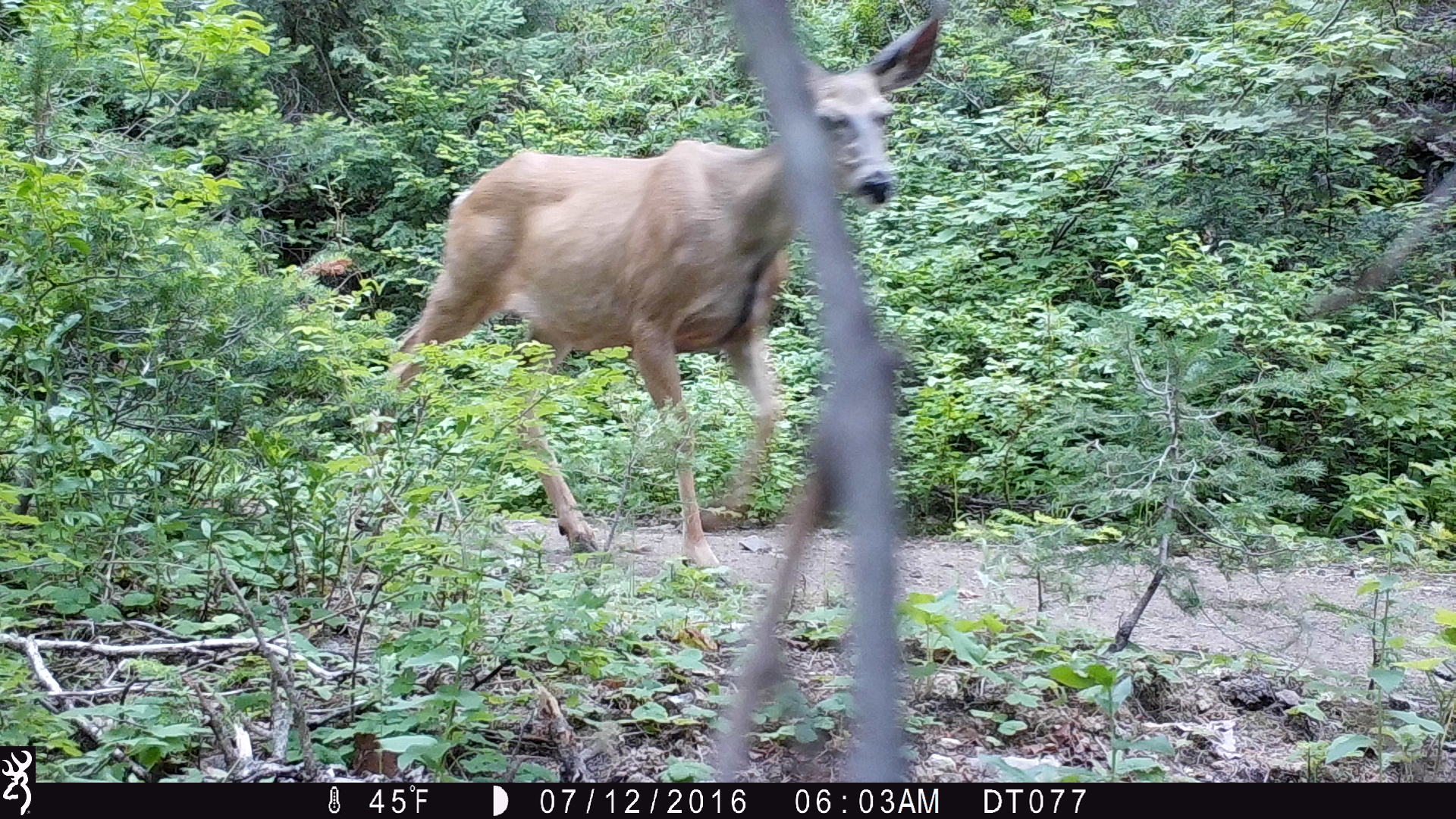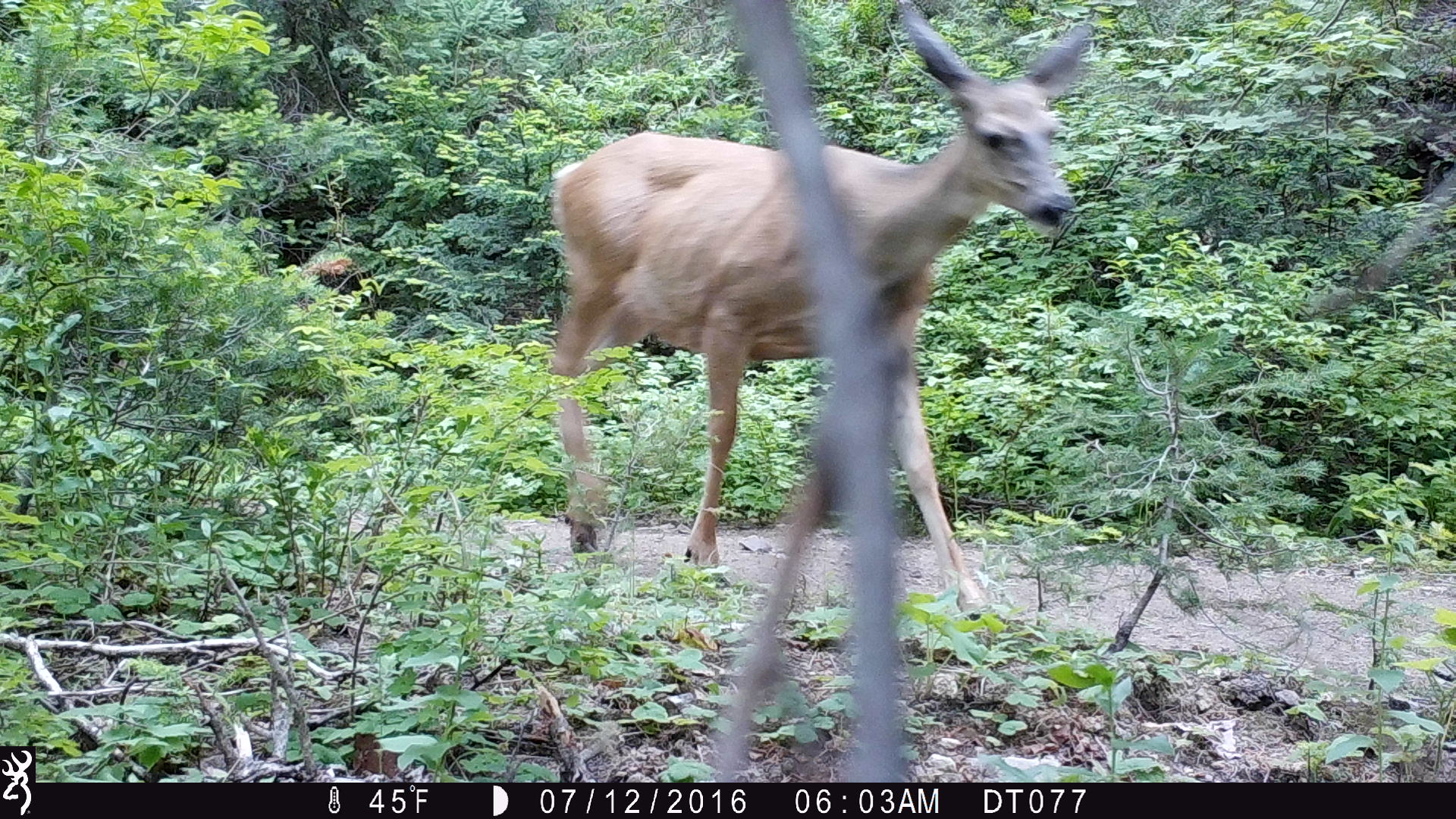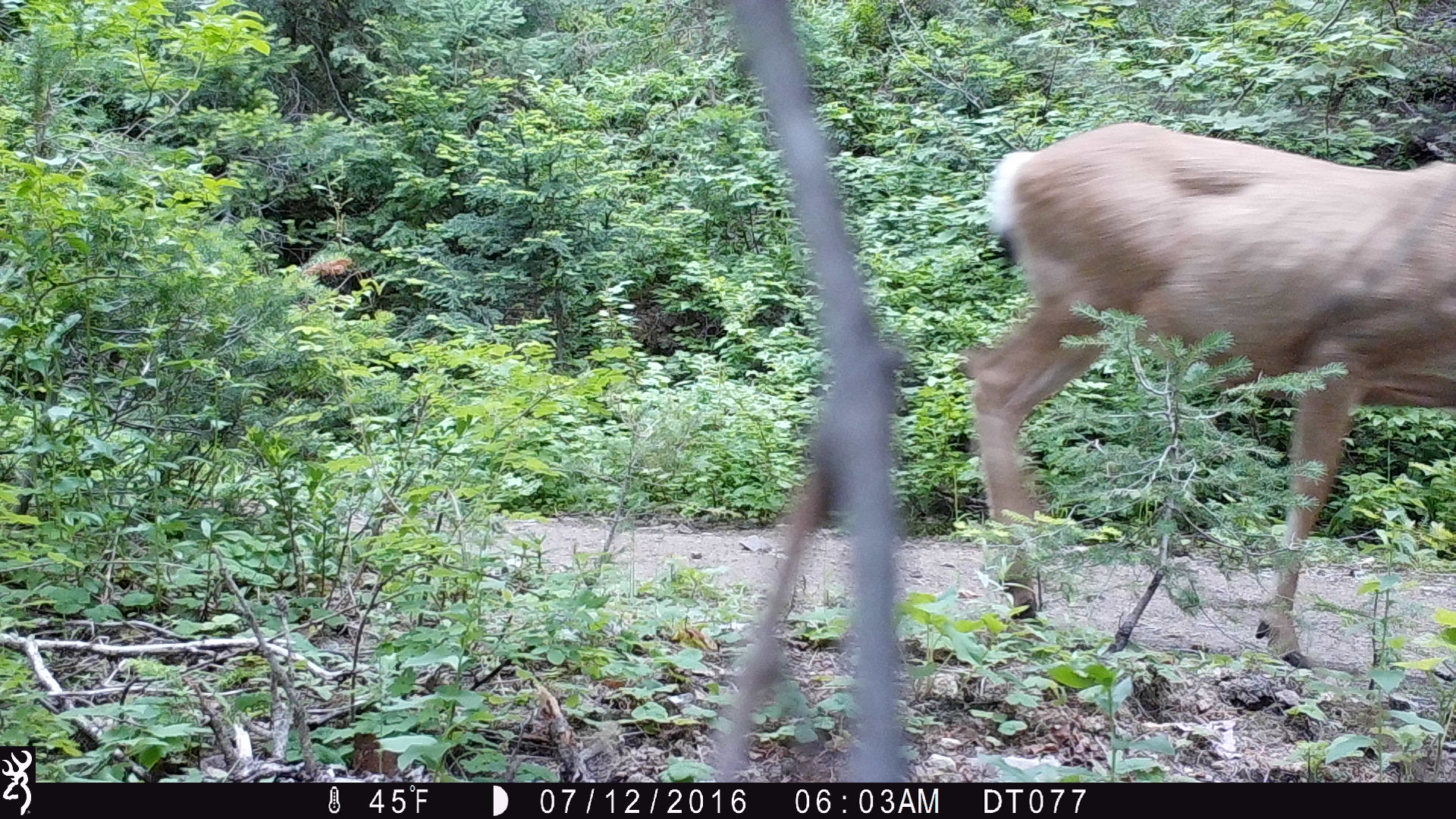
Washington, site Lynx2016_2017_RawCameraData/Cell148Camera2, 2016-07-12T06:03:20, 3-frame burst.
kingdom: Animalia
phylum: Chordata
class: Mammalia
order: Artiodactyla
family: Cervidae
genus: Odocoileus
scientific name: Odocoileus hemionus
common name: mule deer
Odocoileus hemionus (mule deer). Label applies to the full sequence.